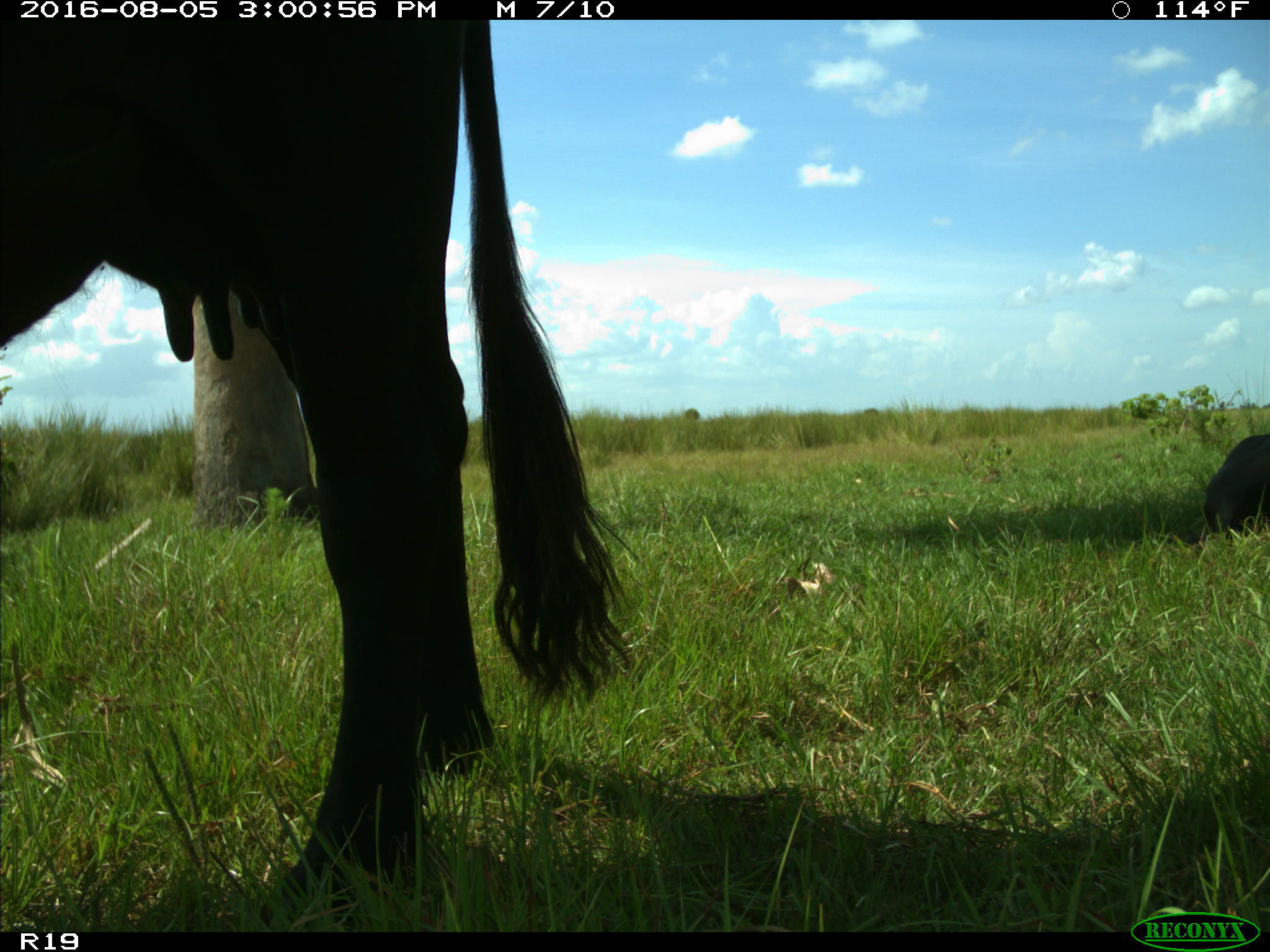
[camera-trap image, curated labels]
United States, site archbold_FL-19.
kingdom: Animalia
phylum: Chordata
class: Mammalia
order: Artiodactyla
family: Bovidae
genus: Bos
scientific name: Bos taurus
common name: domestic cow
Bos taurus (domestic cow).